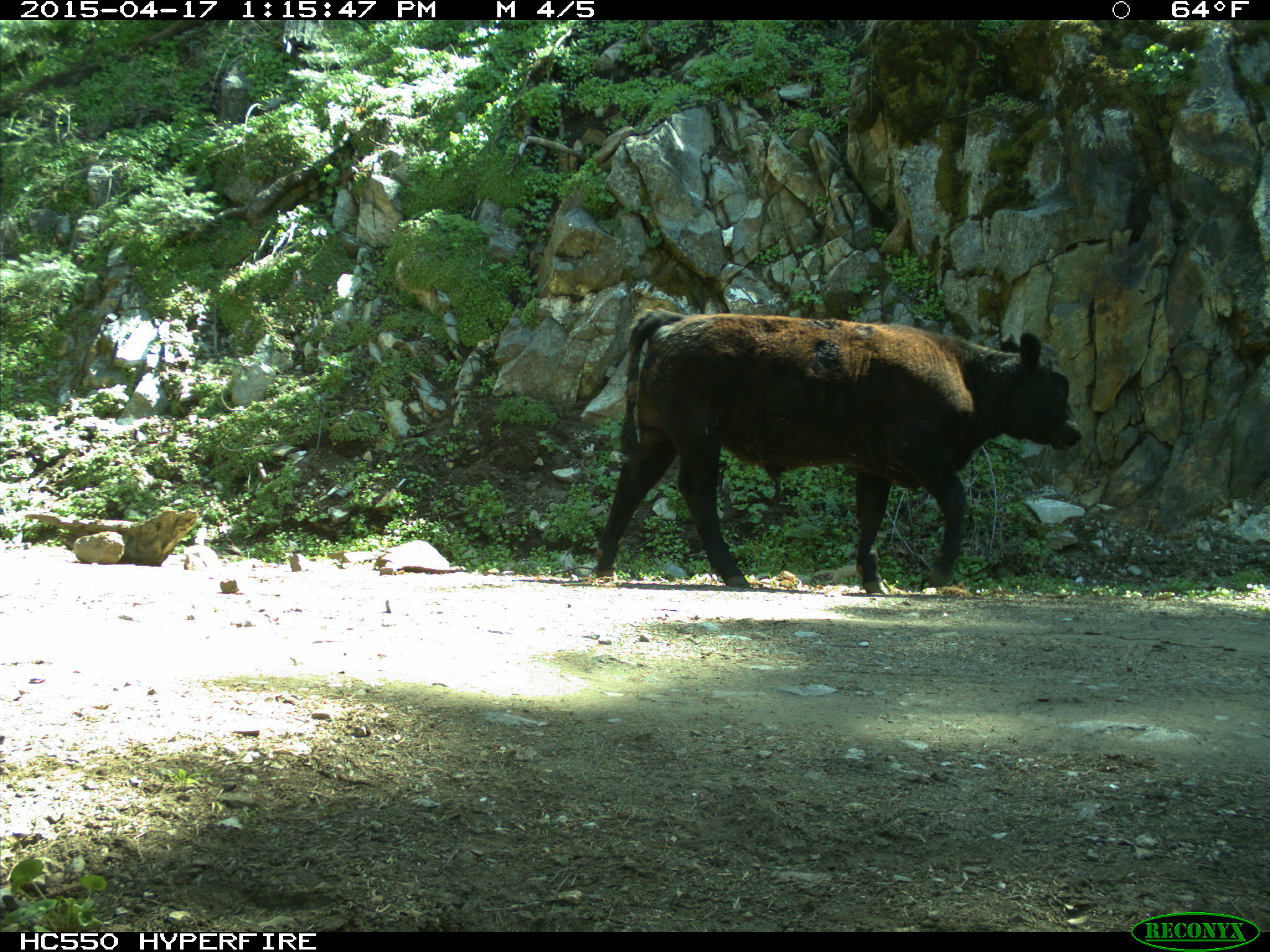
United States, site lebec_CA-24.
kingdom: Animalia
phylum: Chordata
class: Mammalia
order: Artiodactyla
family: Bovidae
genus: Bos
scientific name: Bos taurus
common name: domestic cow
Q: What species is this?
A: Bos taurus (domestic cow).